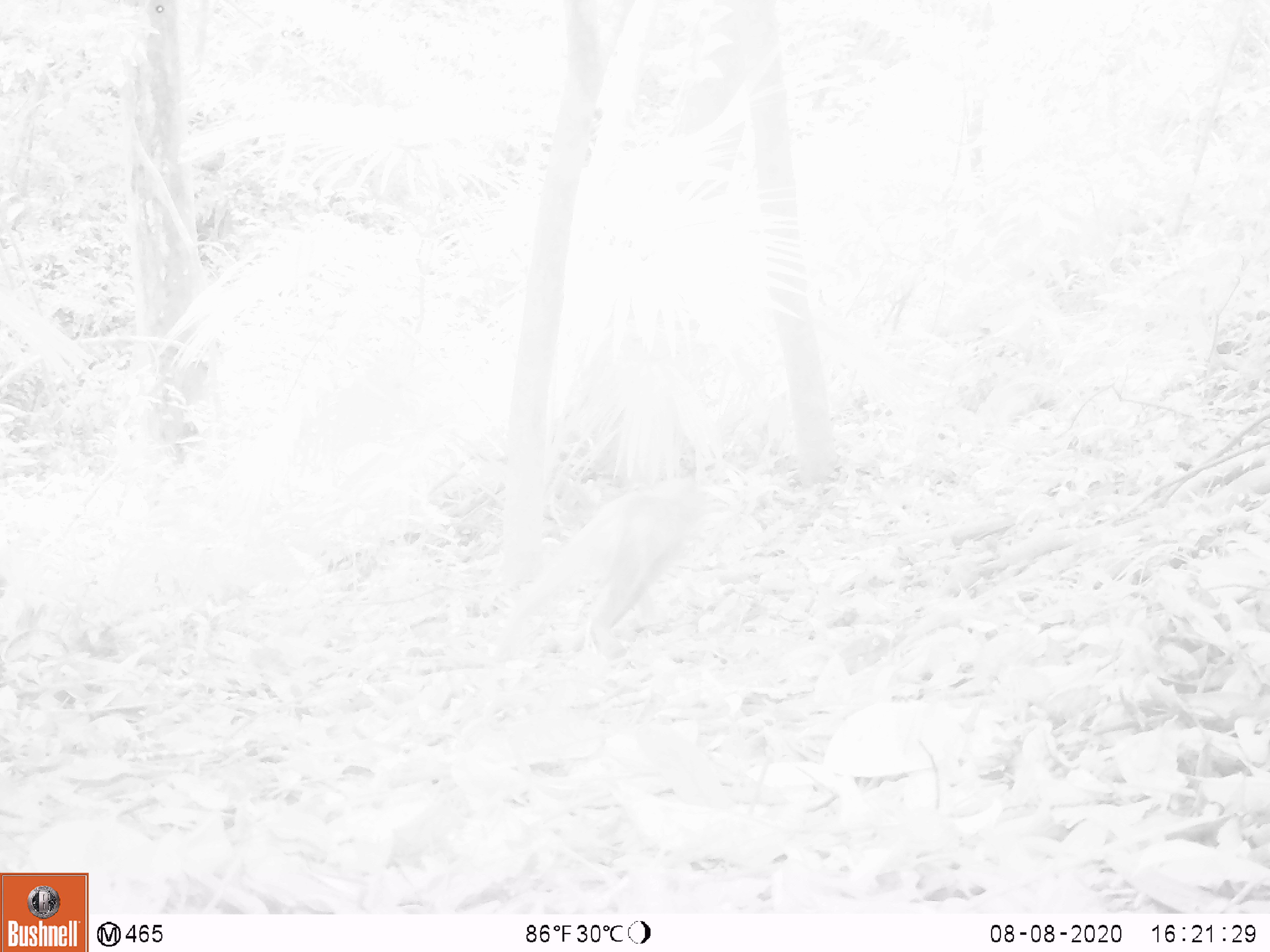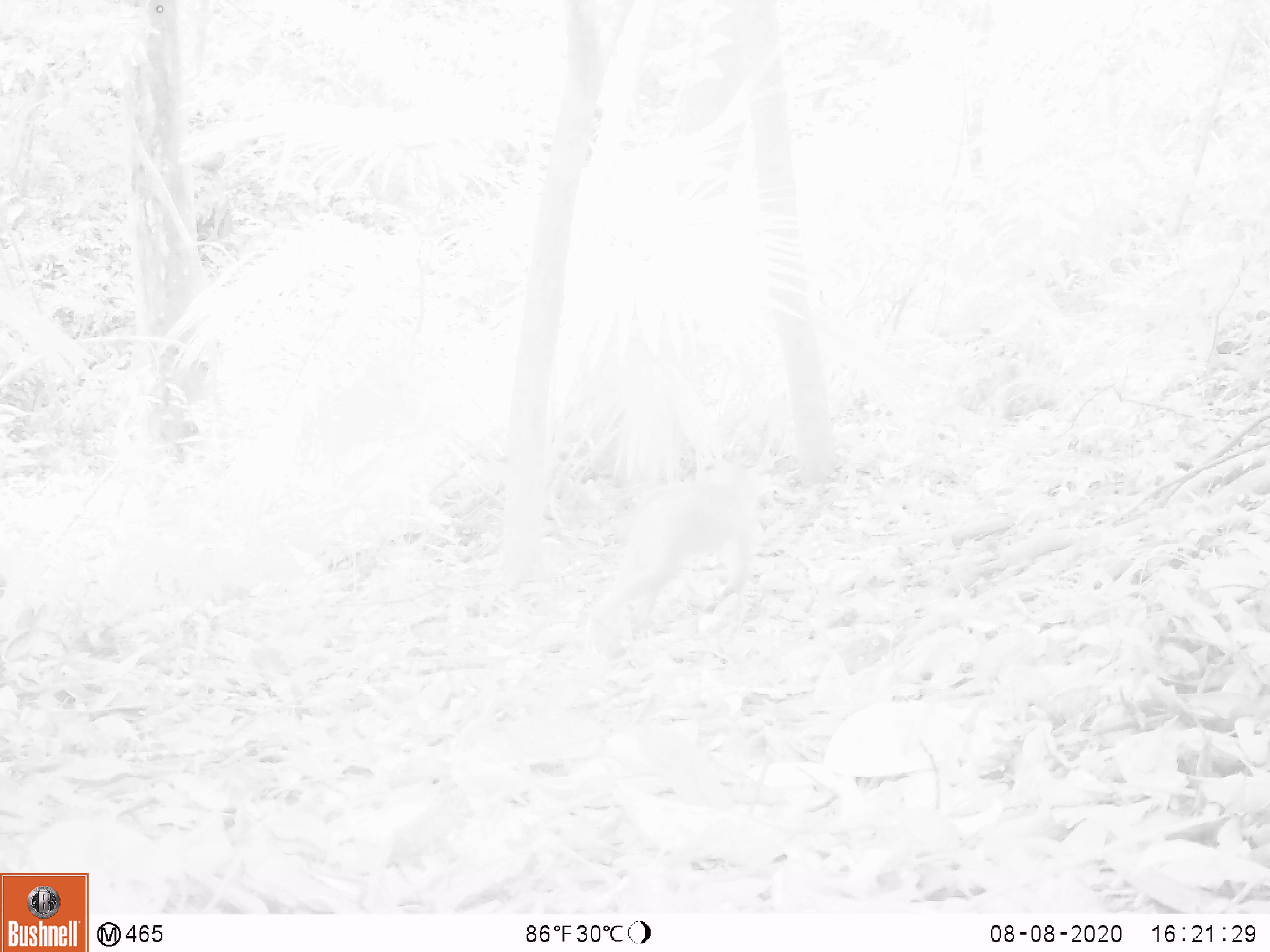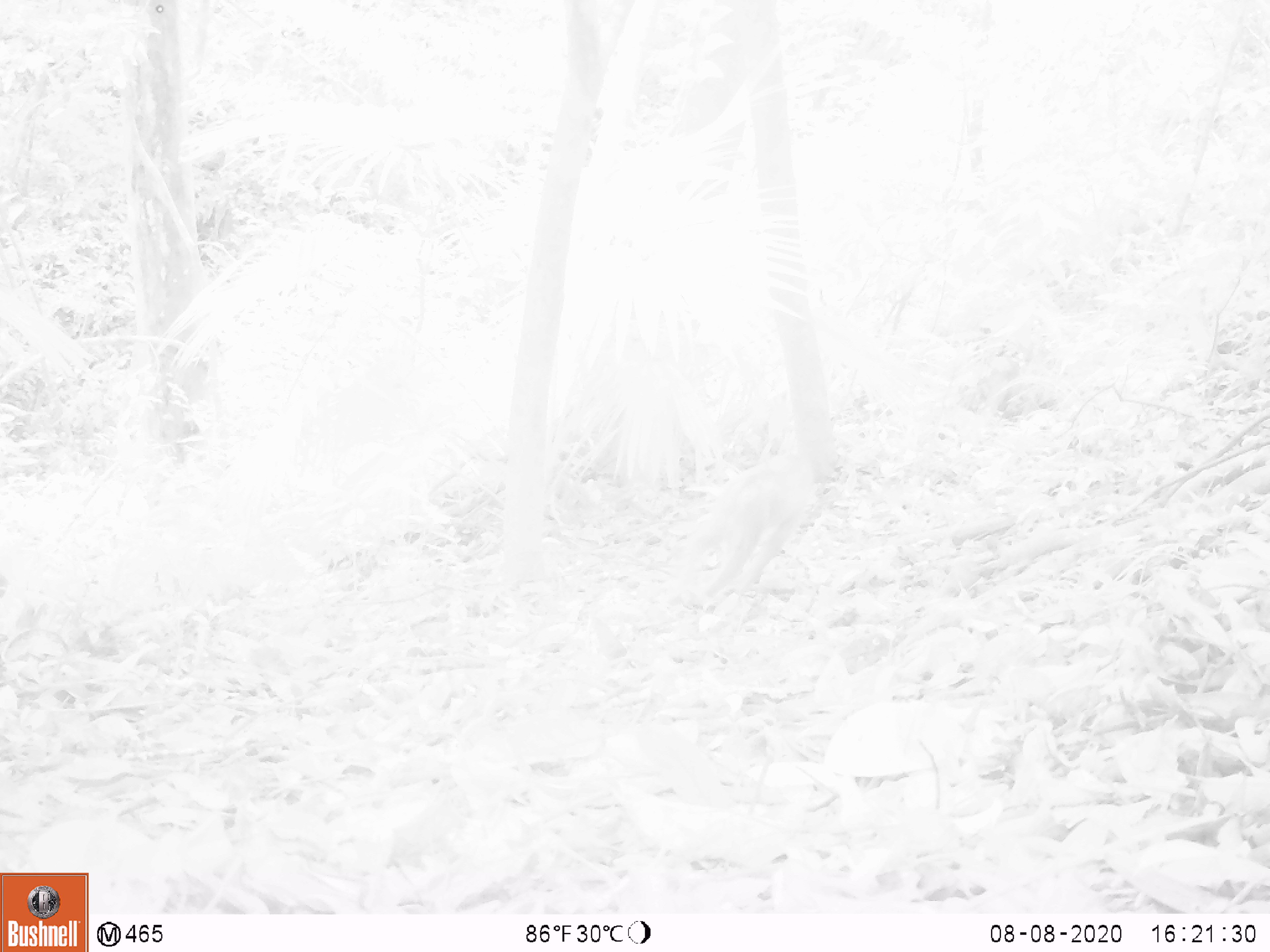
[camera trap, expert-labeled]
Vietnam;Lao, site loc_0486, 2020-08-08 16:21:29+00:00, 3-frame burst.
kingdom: Animalia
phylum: Chordata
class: Mammalia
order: Primates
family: Cercopithecidae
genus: Macaca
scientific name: Macaca nemestrina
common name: pig-tailed macaque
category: pig tailed macaque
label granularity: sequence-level